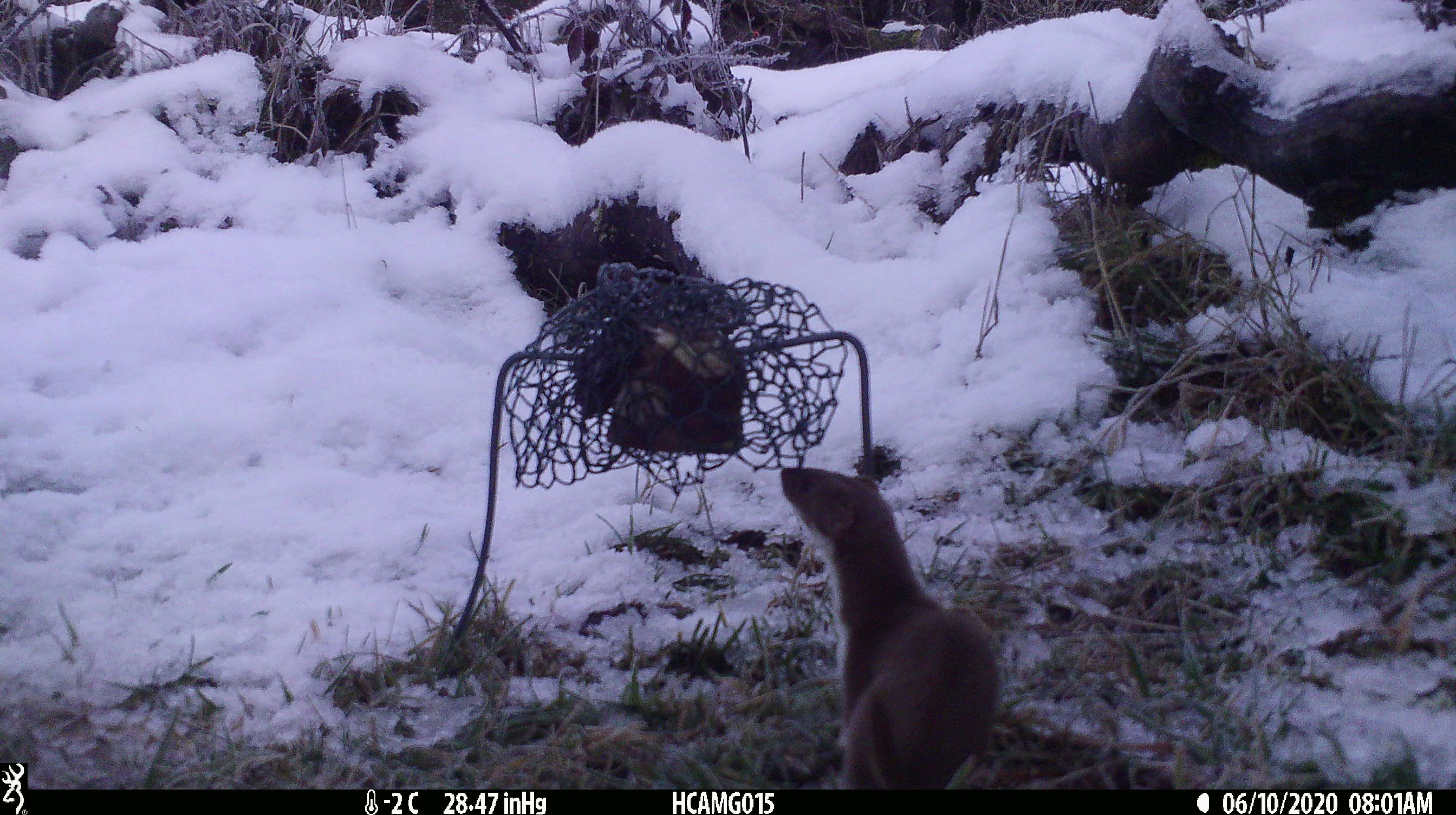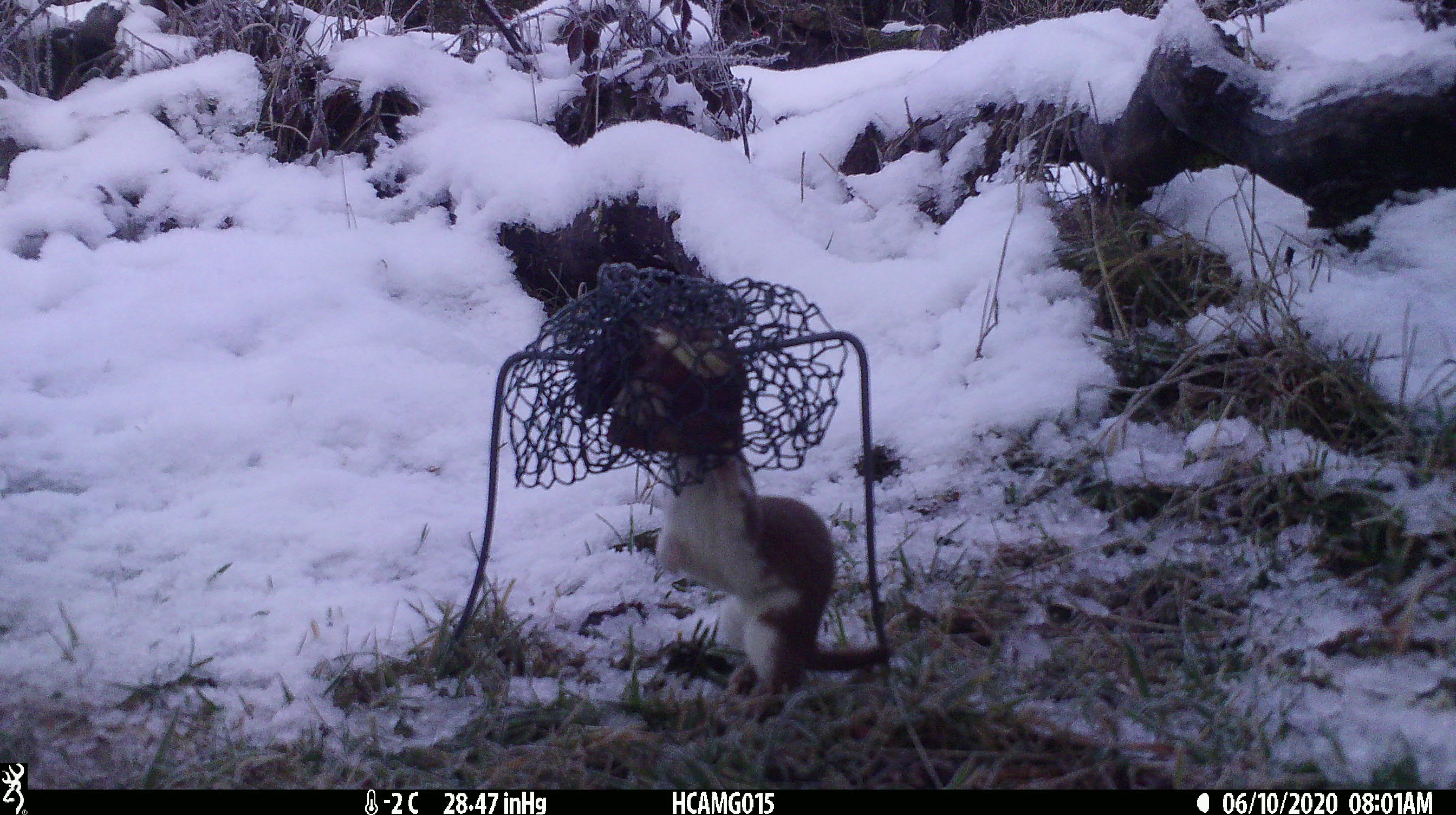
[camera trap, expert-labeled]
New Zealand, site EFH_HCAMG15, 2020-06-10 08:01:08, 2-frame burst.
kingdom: Animalia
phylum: Chordata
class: Mammalia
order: Carnivora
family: Mustelidae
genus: Mustela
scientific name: Mustela nivalis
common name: least weasel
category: weasel